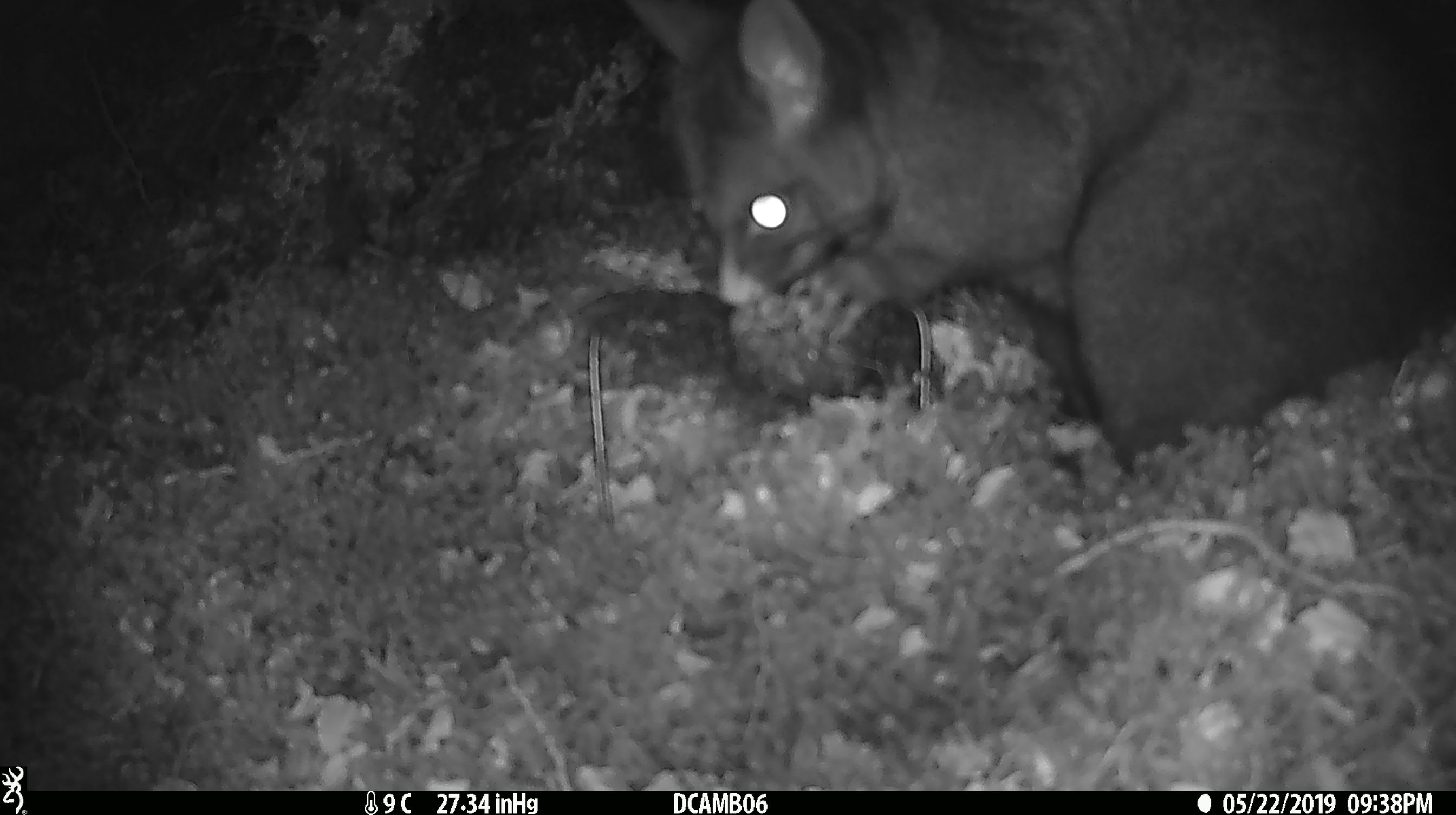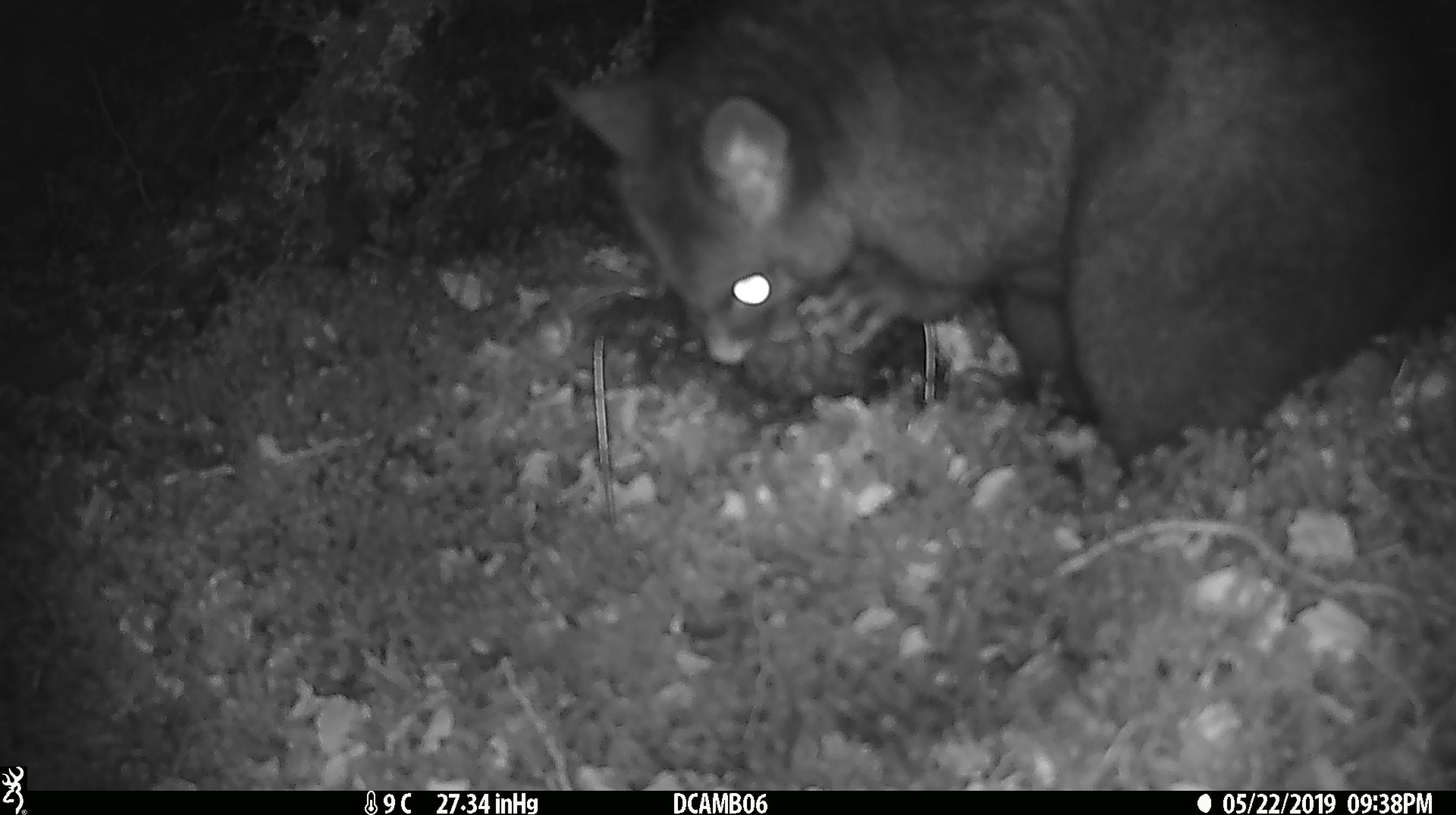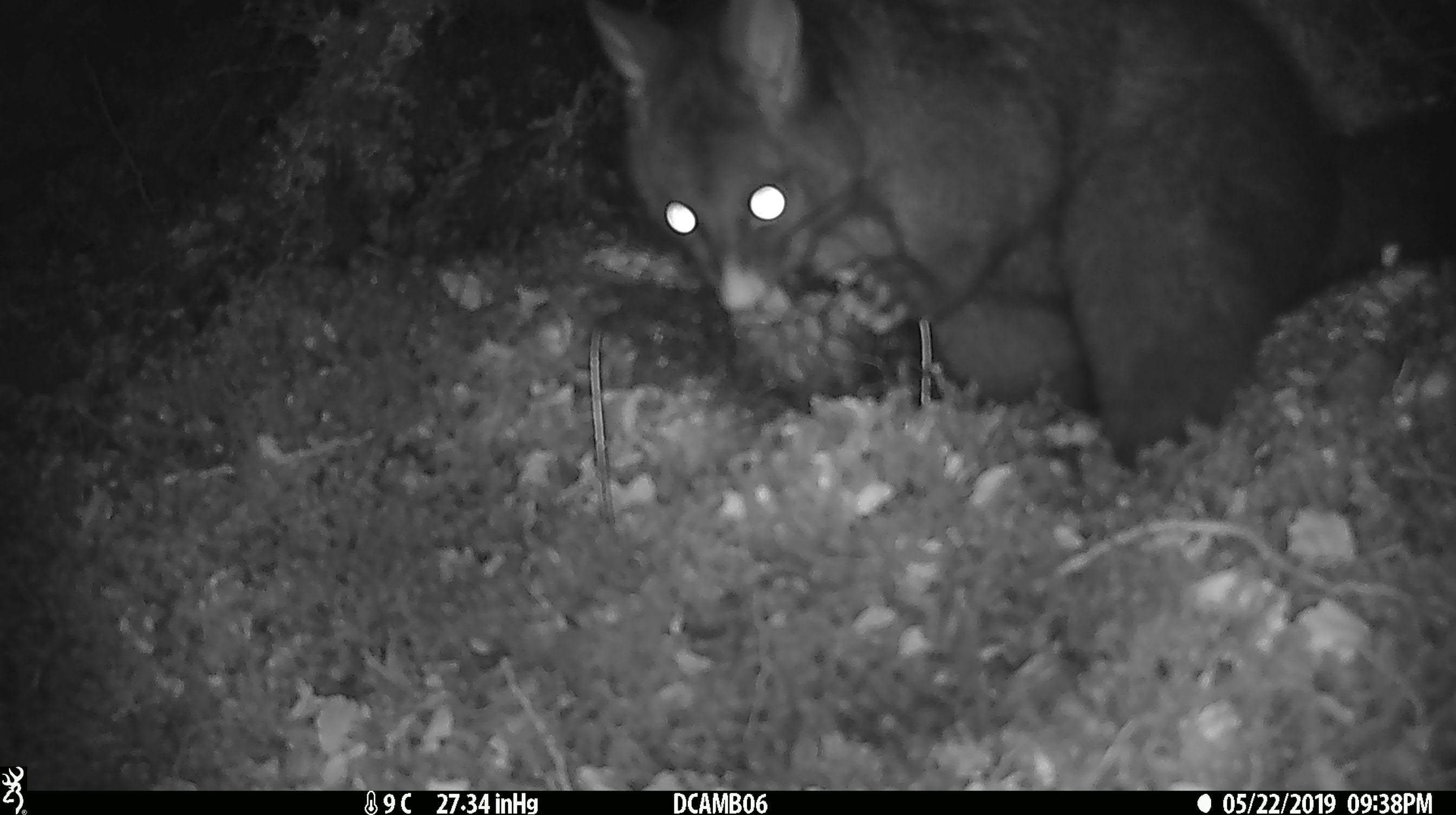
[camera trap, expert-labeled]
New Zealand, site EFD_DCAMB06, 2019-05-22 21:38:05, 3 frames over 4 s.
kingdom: Animalia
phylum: Chordata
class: Mammalia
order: Diprotodontia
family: Phalangeridae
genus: Trichosurus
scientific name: Trichosurus vulpecula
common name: common brushtail possum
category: possum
Possum (common brushtail possum) (Trichosurus vulpecula).